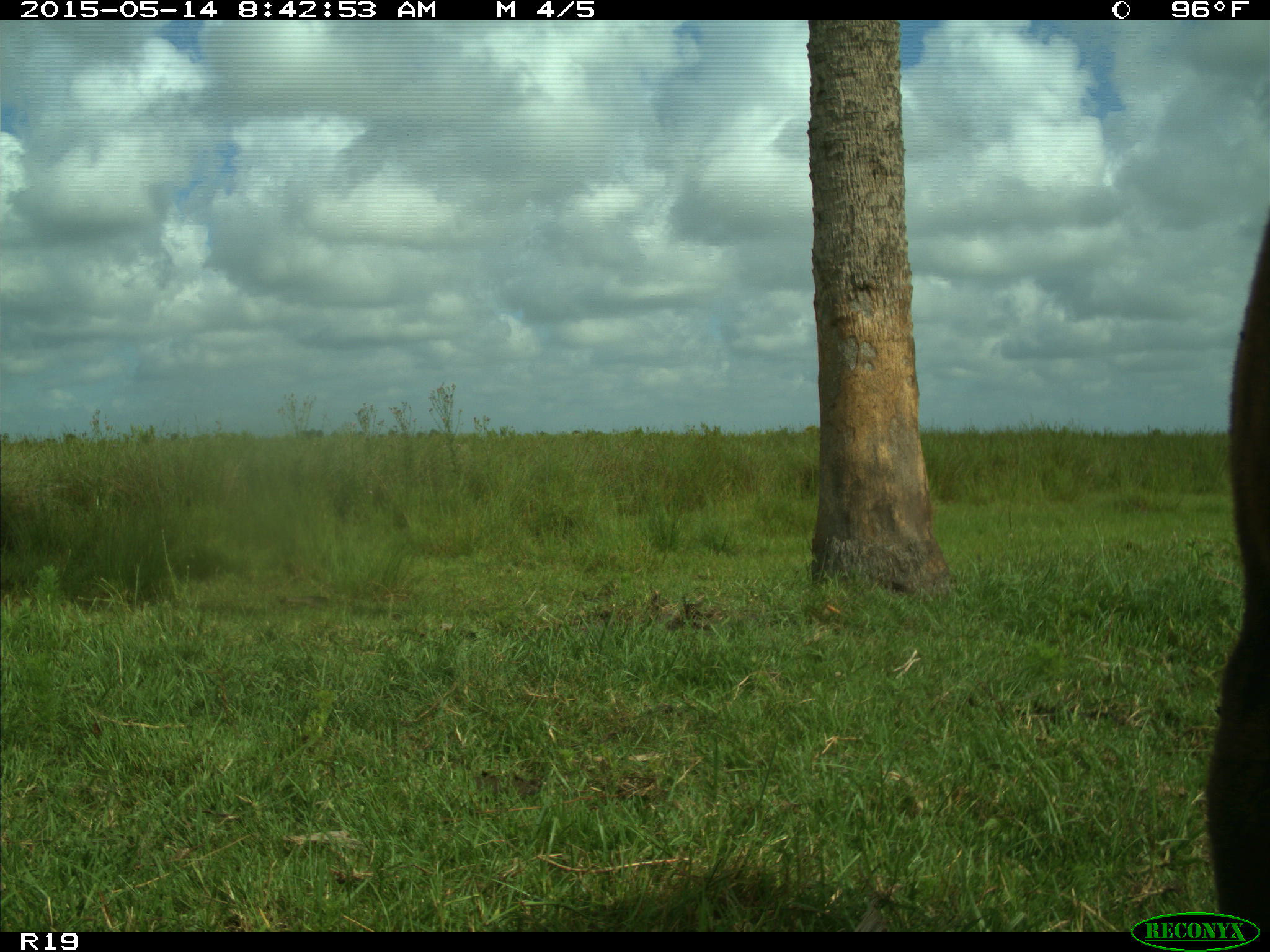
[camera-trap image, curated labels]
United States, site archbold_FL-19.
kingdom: Animalia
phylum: Chordata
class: Mammalia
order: Artiodactyla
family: Bovidae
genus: Bos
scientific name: Bos taurus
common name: domestic cow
Bos taurus (domestic cow).